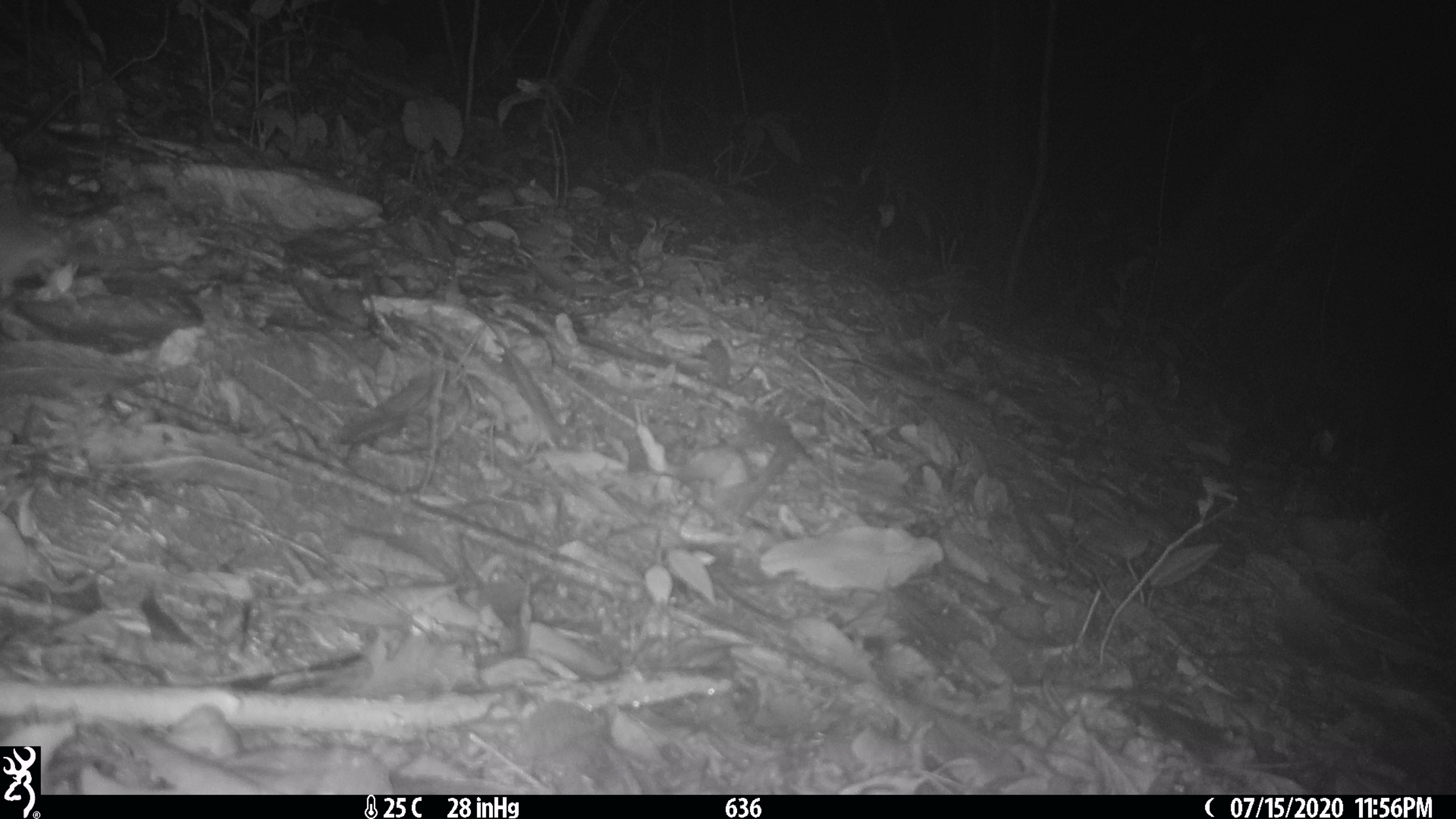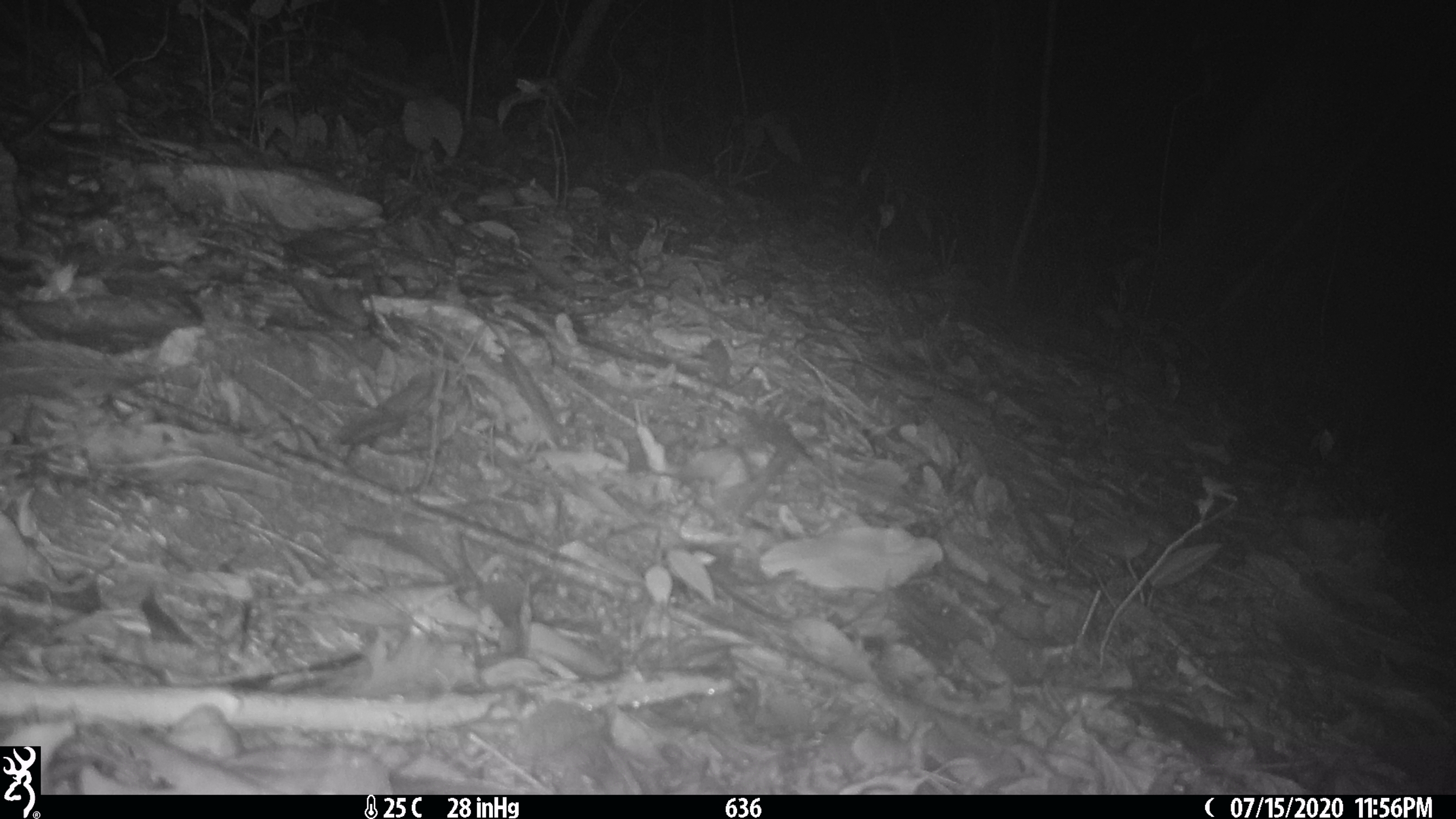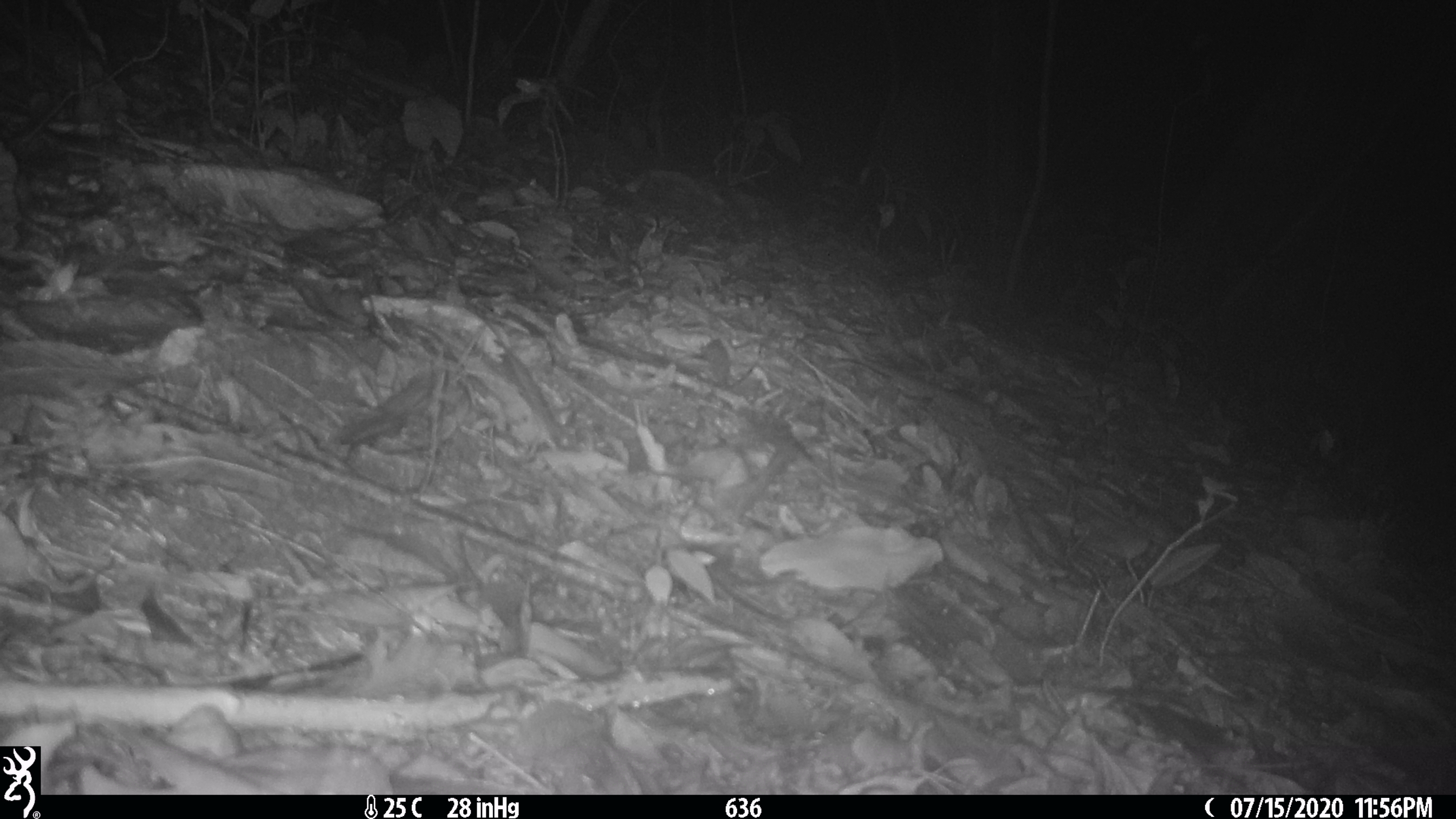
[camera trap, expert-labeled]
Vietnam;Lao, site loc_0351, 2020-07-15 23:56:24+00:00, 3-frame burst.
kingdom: Animalia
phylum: Chordata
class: Mammalia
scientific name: Mammalia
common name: mammal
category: unidentified small mammal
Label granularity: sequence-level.